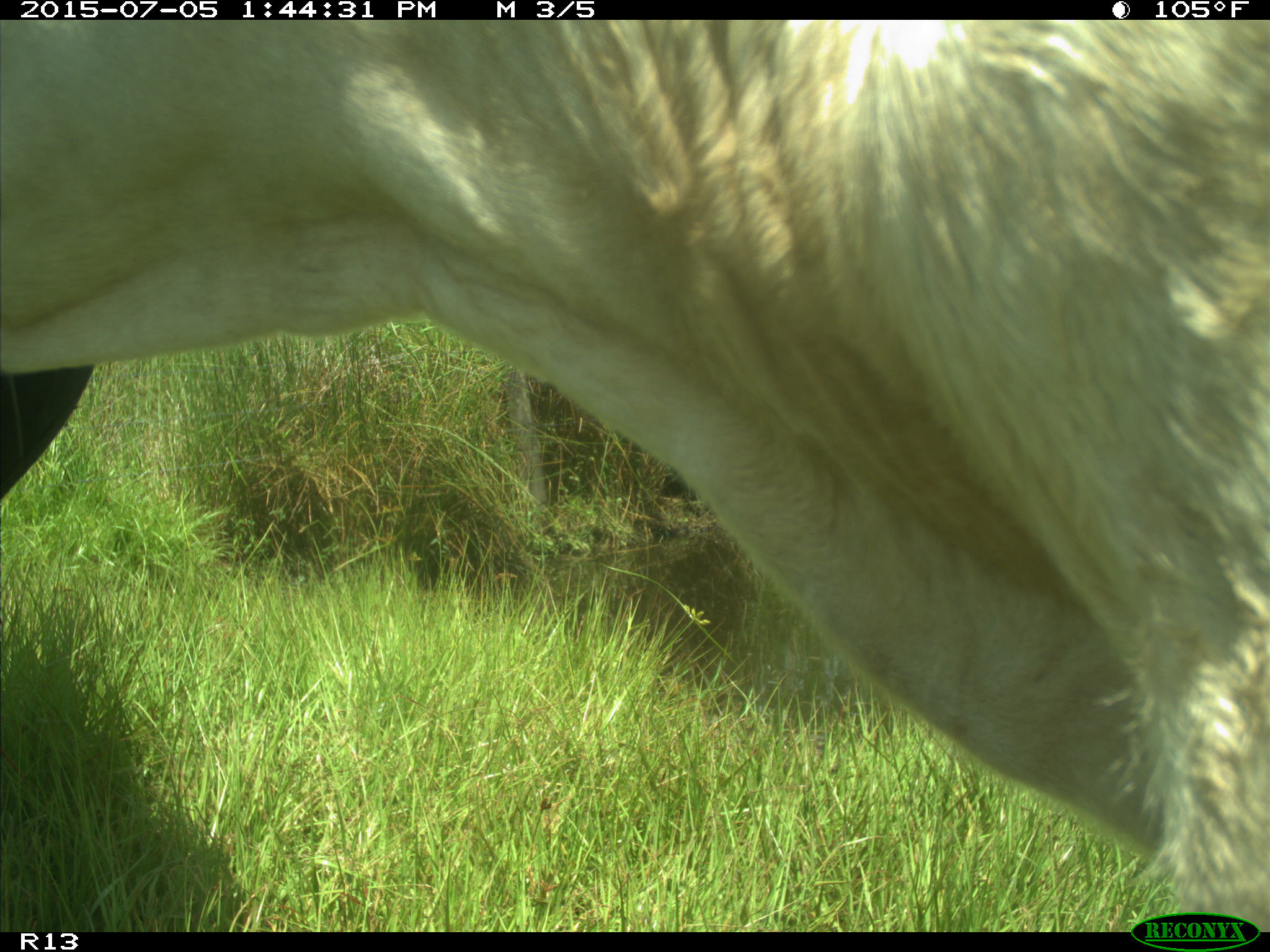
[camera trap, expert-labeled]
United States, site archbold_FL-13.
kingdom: Animalia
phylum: Chordata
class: Mammalia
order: Artiodactyla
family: Bovidae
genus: Bos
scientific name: Bos taurus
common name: domestic cow